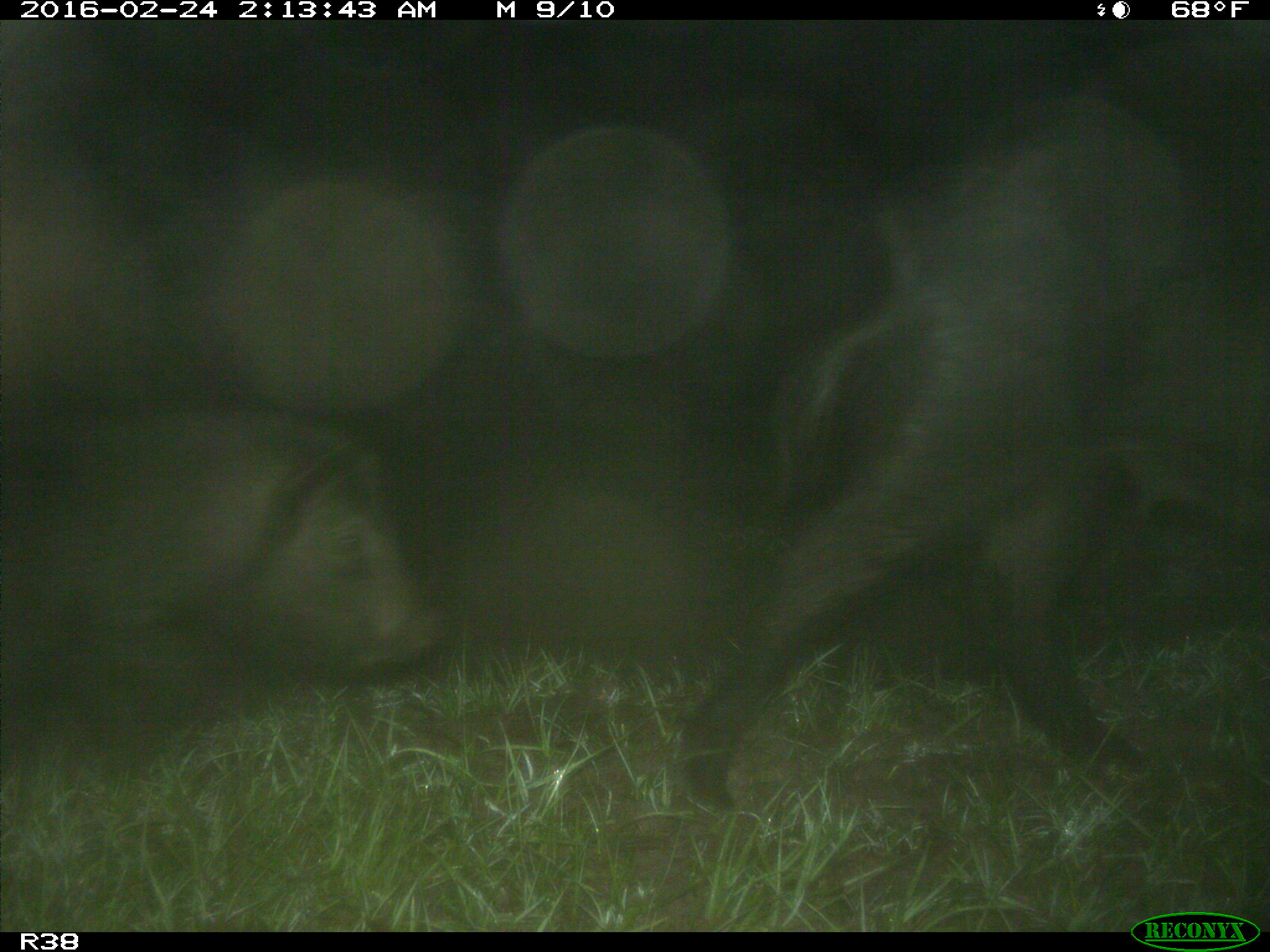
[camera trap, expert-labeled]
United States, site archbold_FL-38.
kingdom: Animalia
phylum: Chordata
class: Mammalia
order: Artiodactyla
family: Suidae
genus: Sus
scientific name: Sus scrofa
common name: wild boar